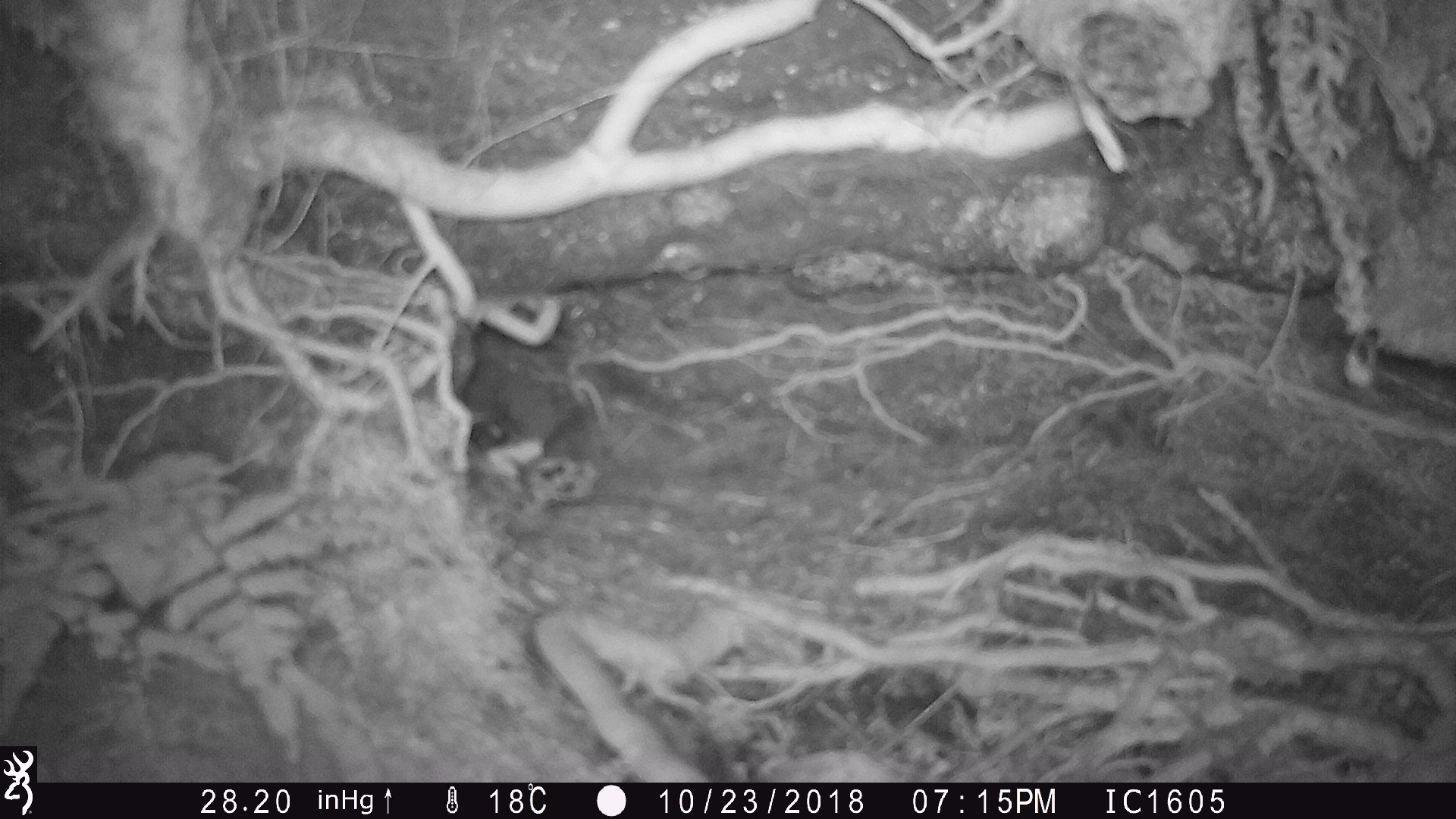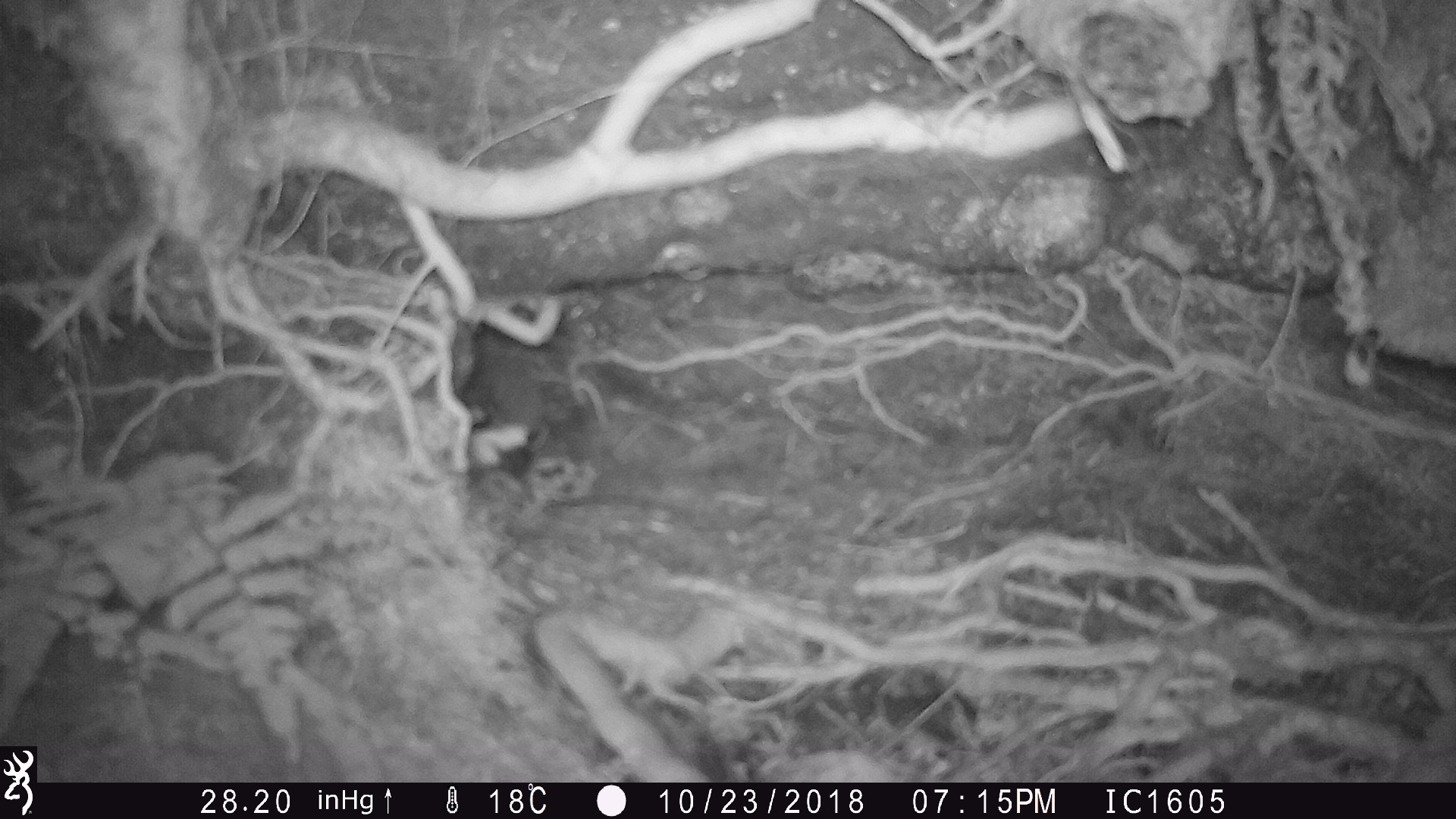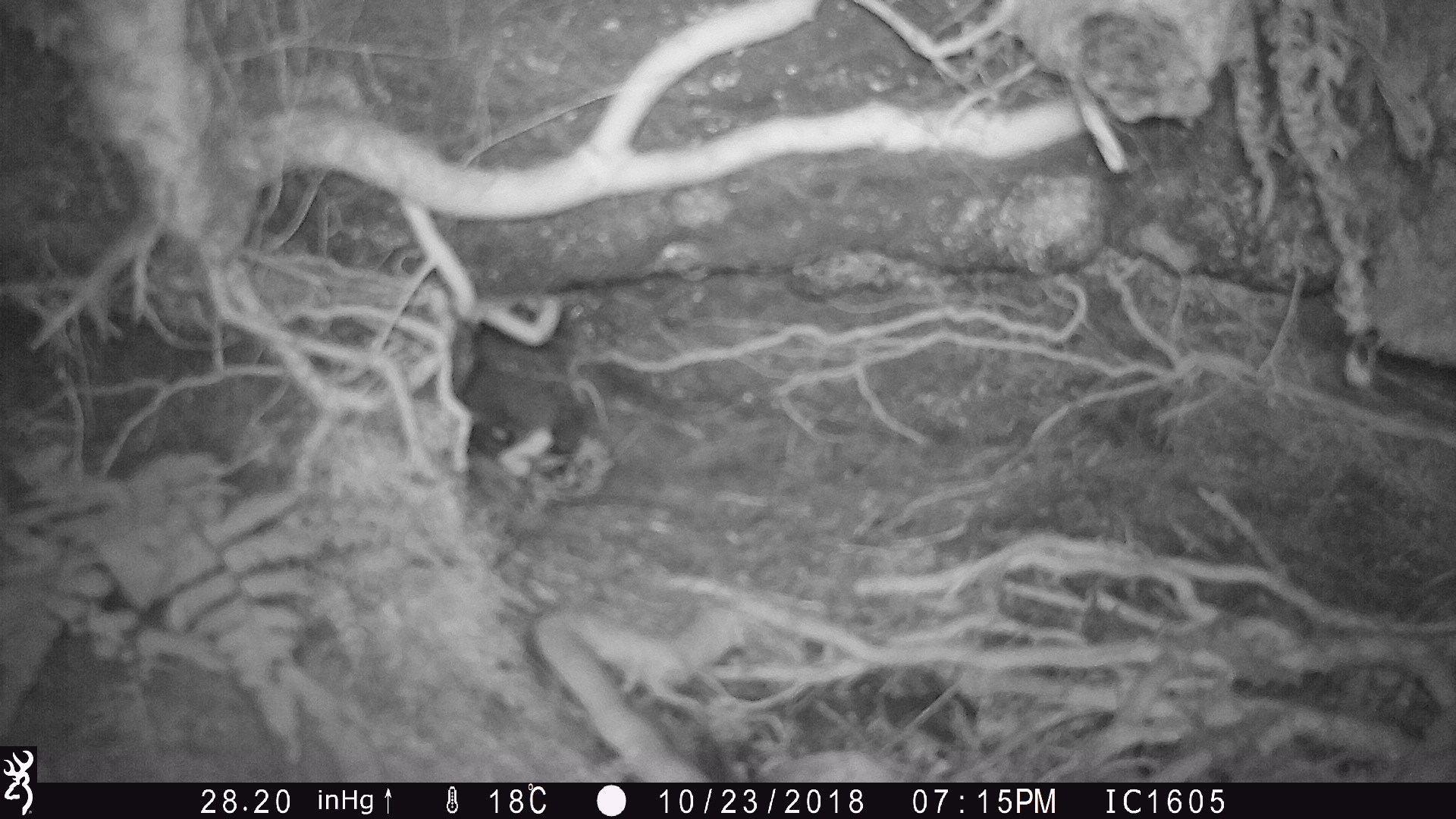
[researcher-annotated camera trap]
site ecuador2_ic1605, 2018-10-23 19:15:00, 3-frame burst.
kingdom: Animalia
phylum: Chordata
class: Aves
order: Procellariiformes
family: Procellariidae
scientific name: Procellariidae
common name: petrel chick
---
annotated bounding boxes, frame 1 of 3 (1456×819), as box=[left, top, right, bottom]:
petrel chick: box=[461, 357, 557, 510]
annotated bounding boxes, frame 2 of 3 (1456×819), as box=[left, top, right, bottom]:
petrel chick: box=[460, 351, 539, 495]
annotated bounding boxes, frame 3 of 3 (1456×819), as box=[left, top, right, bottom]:
petrel chick: box=[462, 357, 597, 488]